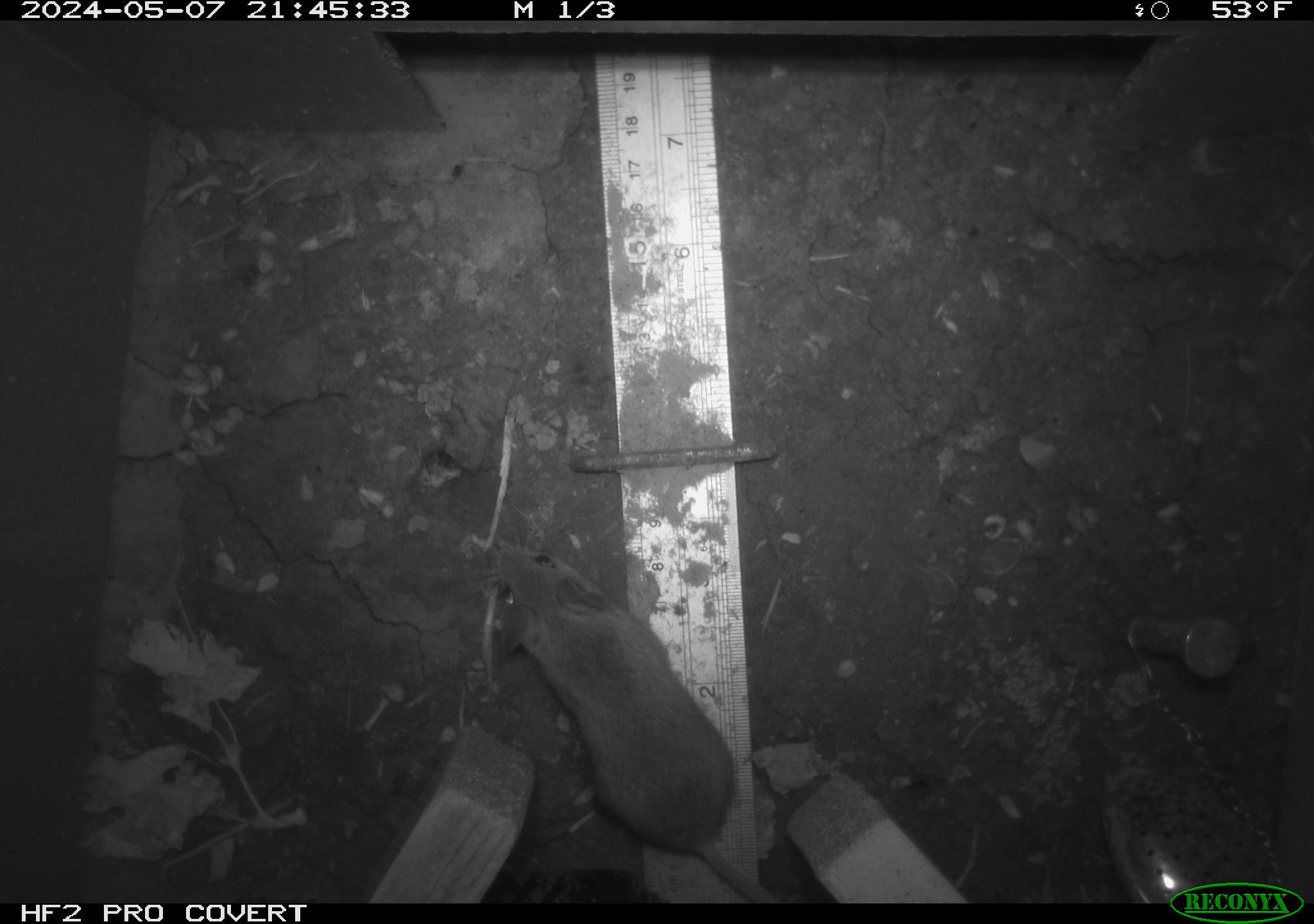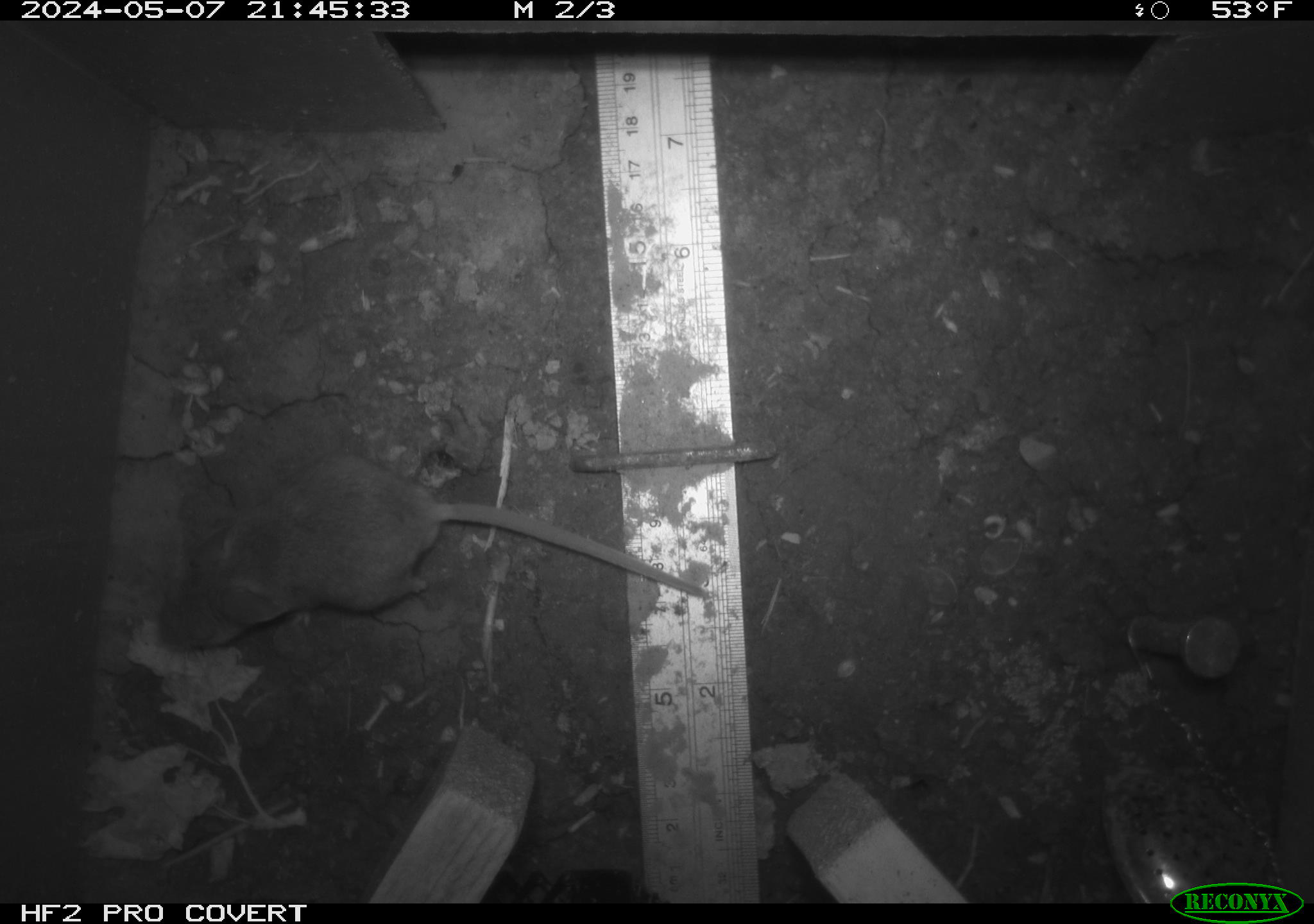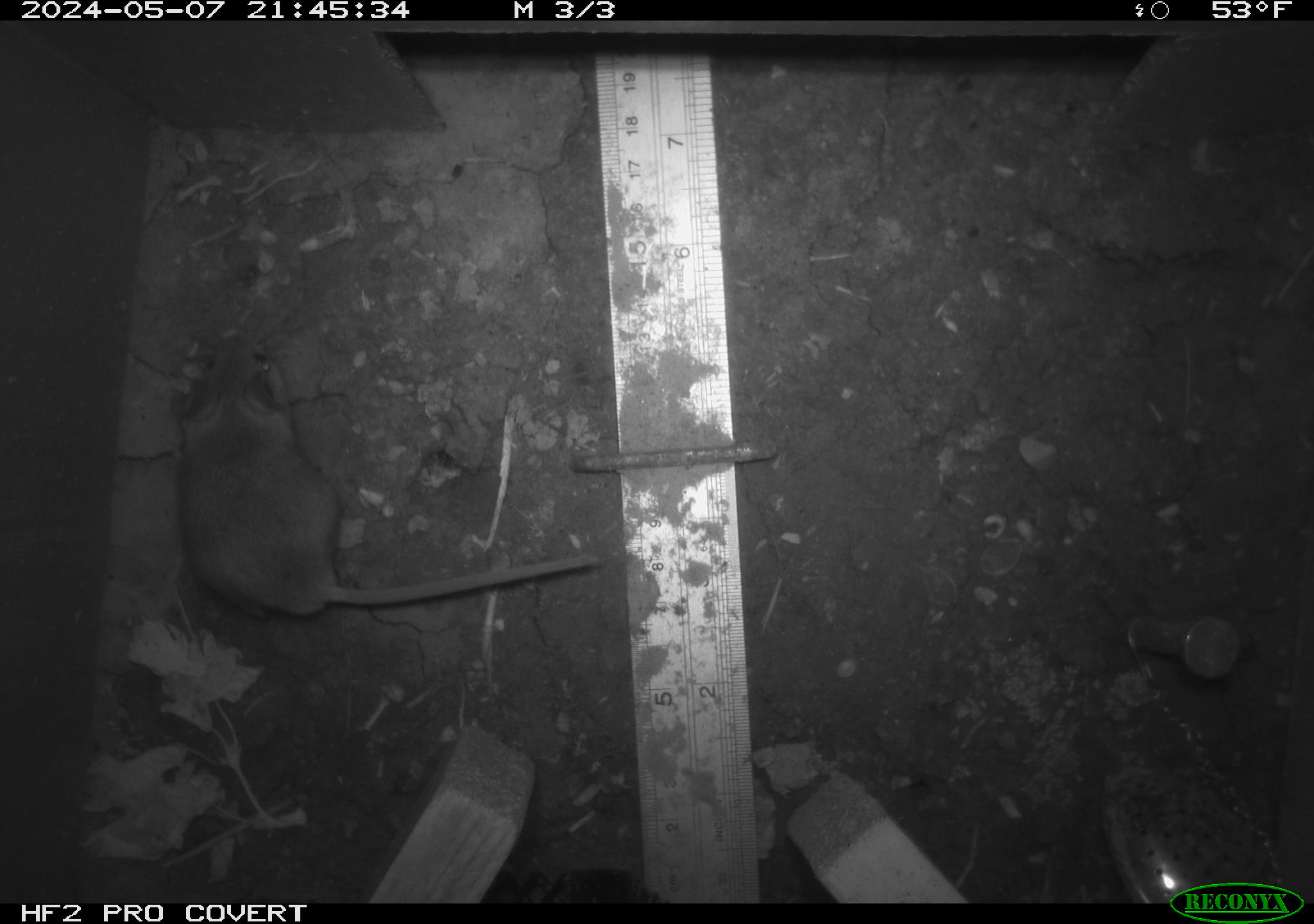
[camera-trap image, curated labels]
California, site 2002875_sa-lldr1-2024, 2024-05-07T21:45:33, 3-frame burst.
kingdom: Animalia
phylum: Chordata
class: Mammalia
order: Rodentia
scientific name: Rodentia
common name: mouse species